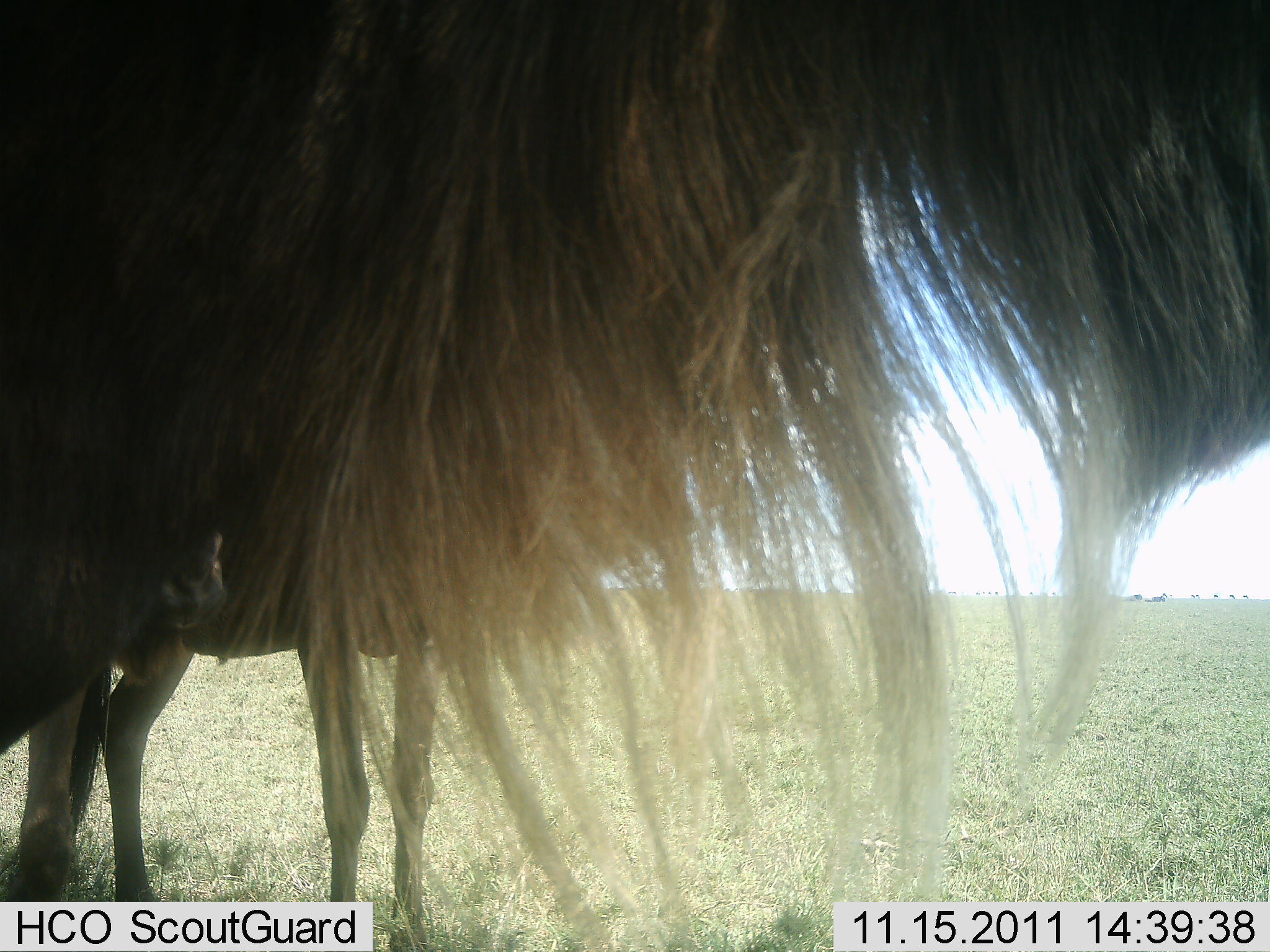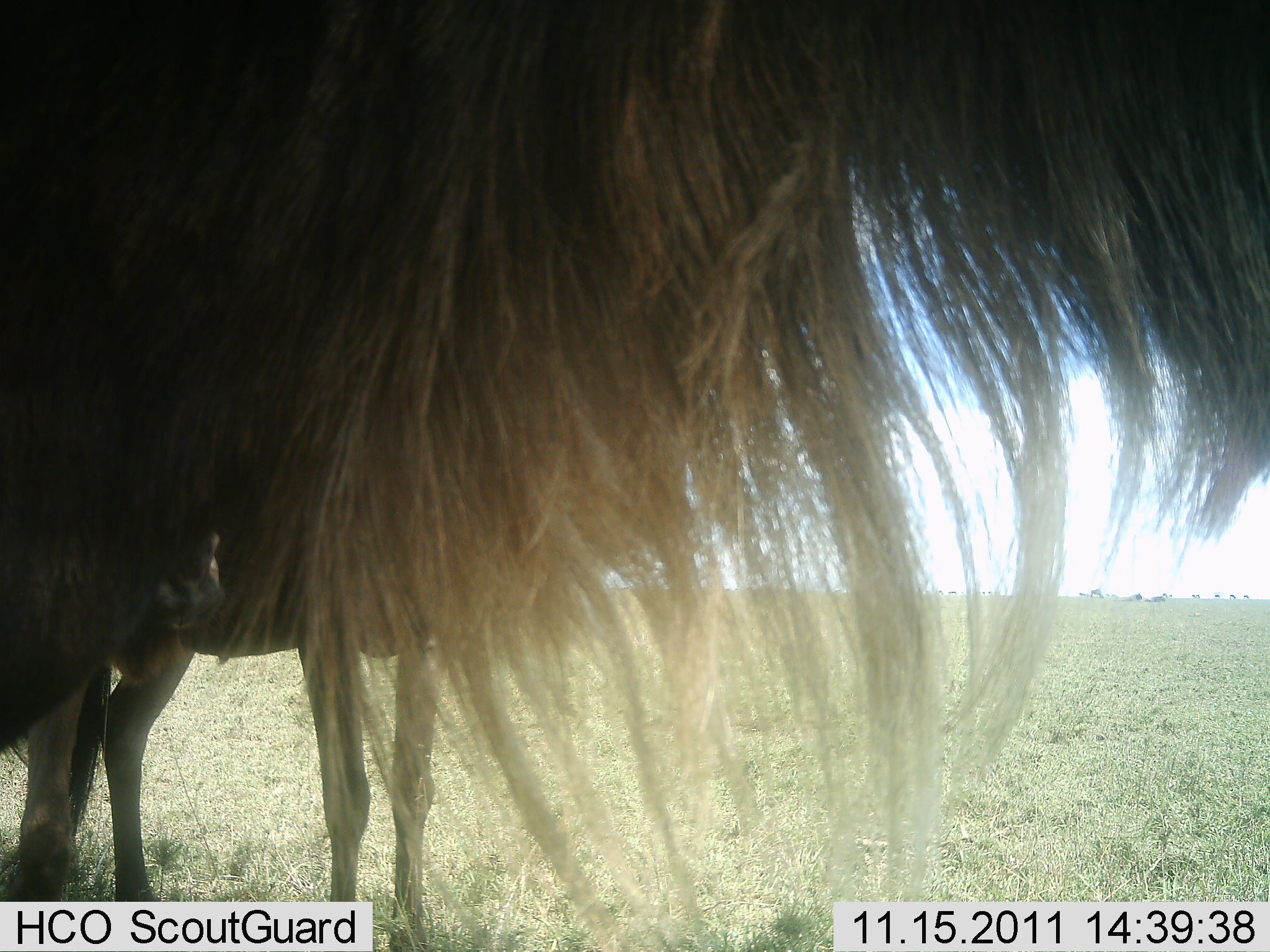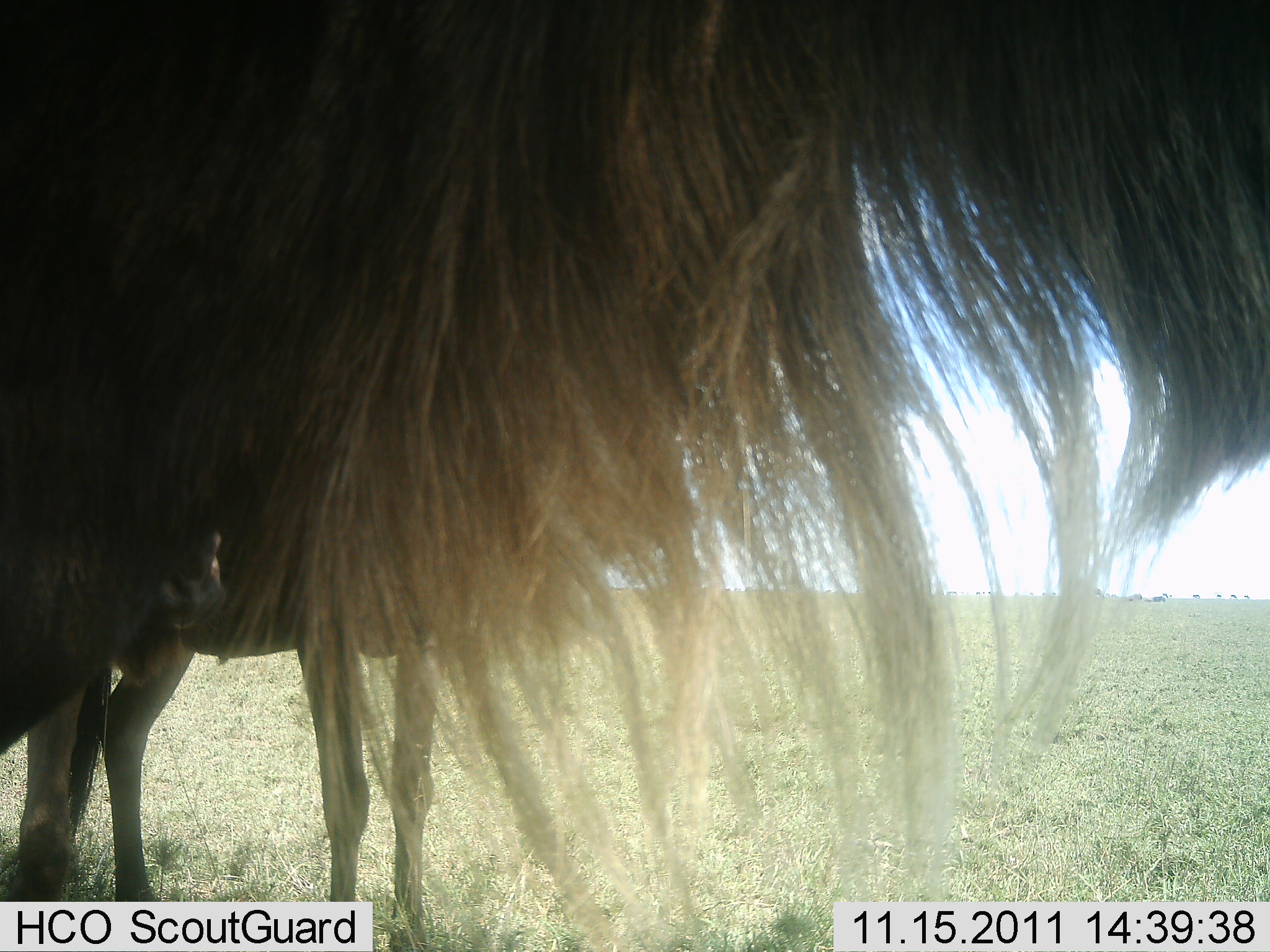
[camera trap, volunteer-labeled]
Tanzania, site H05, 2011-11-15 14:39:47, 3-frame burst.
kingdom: Animalia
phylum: Chordata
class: Mammalia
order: Artiodactyla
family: Bovidae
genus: Connochaetes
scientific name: Connochaetes taurinus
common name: blue wildebeest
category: wildebeest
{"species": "wildebeest (blue wildebeest) (Connochaetes taurinus)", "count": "2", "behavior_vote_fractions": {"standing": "100%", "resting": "0%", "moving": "0%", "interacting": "0%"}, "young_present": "27%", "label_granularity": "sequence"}